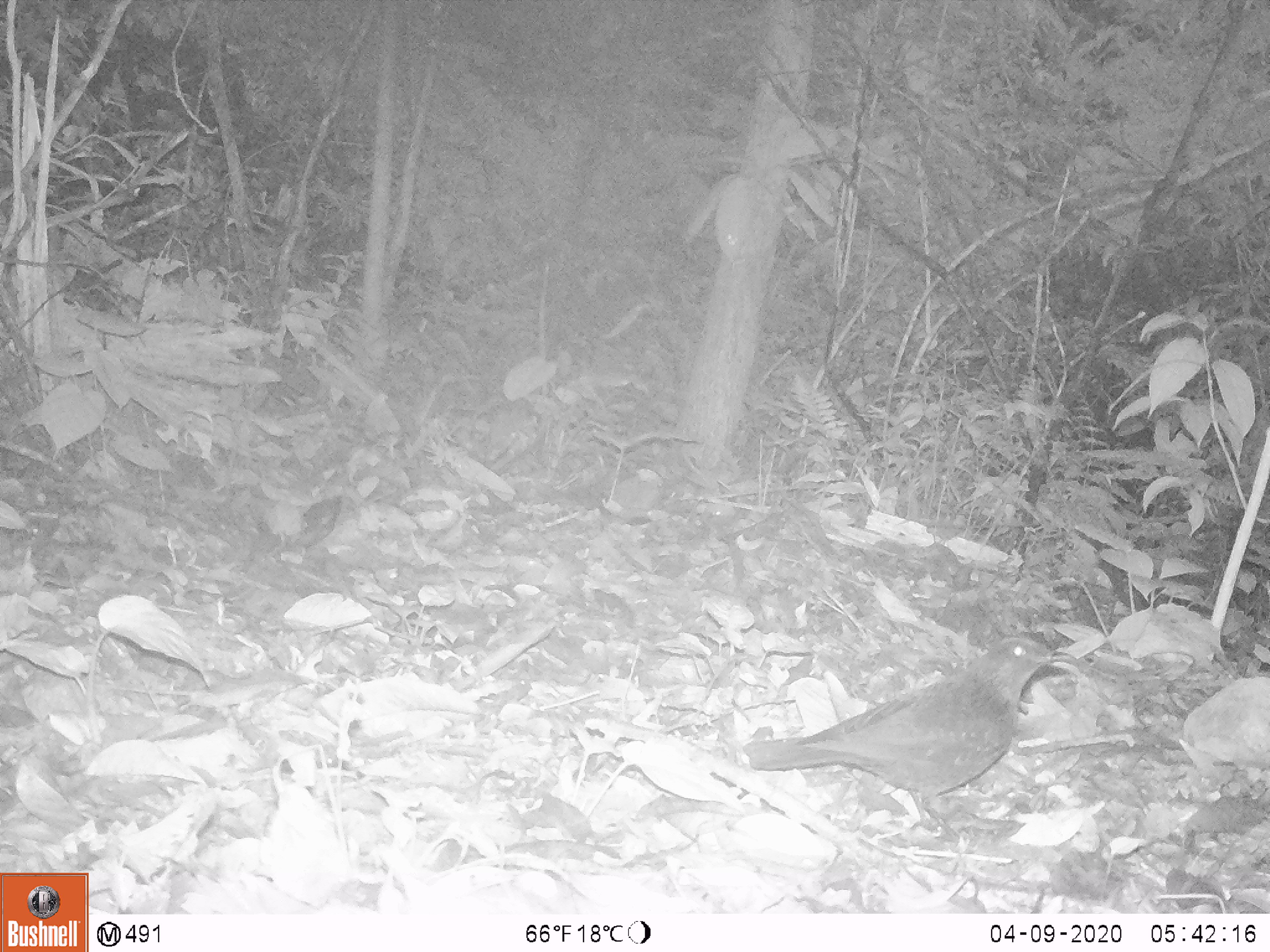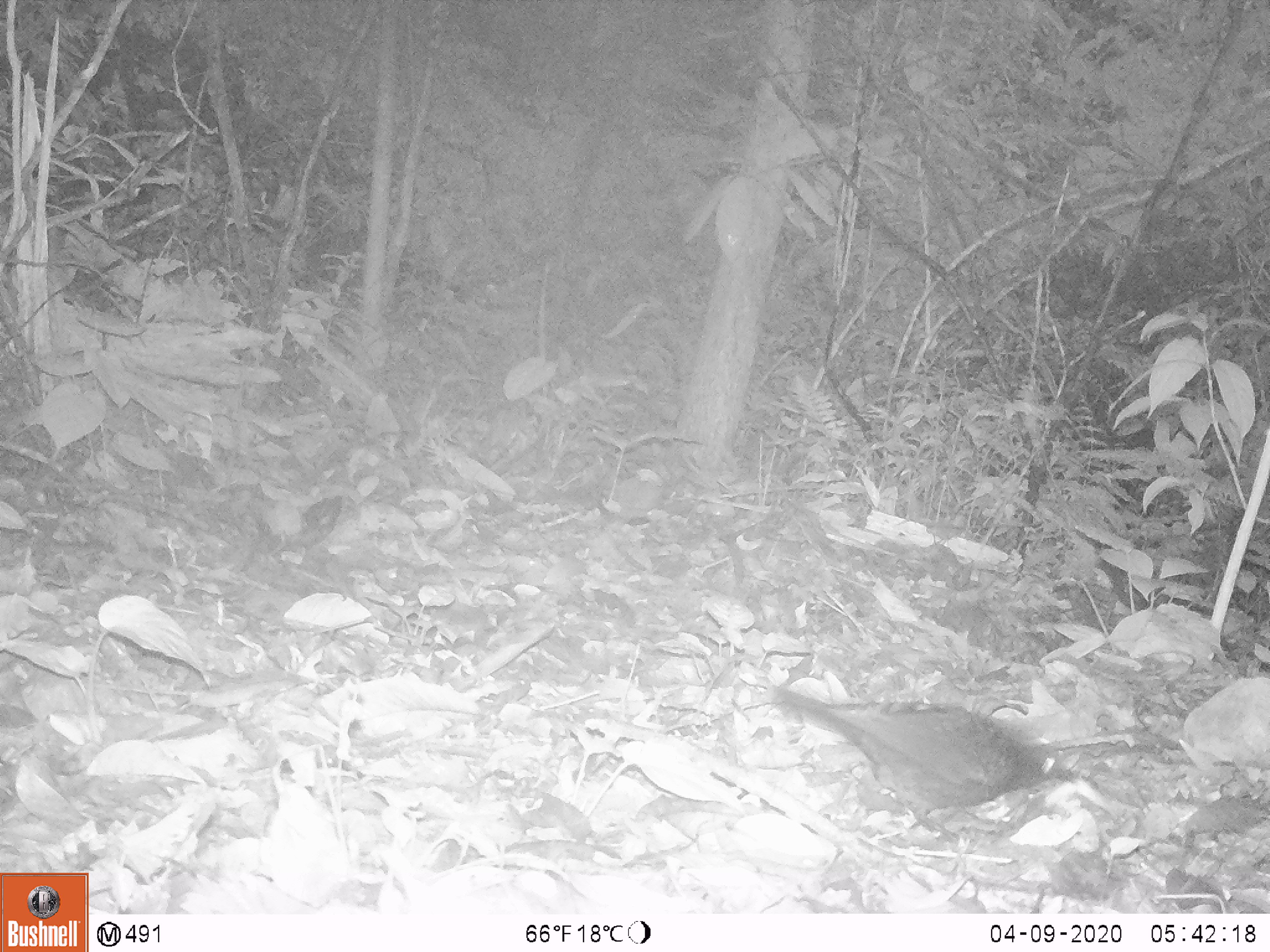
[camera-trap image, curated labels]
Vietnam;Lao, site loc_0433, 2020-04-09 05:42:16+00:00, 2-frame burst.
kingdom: Animalia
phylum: Chordata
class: Aves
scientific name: Aves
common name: bird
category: unidentified bird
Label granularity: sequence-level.